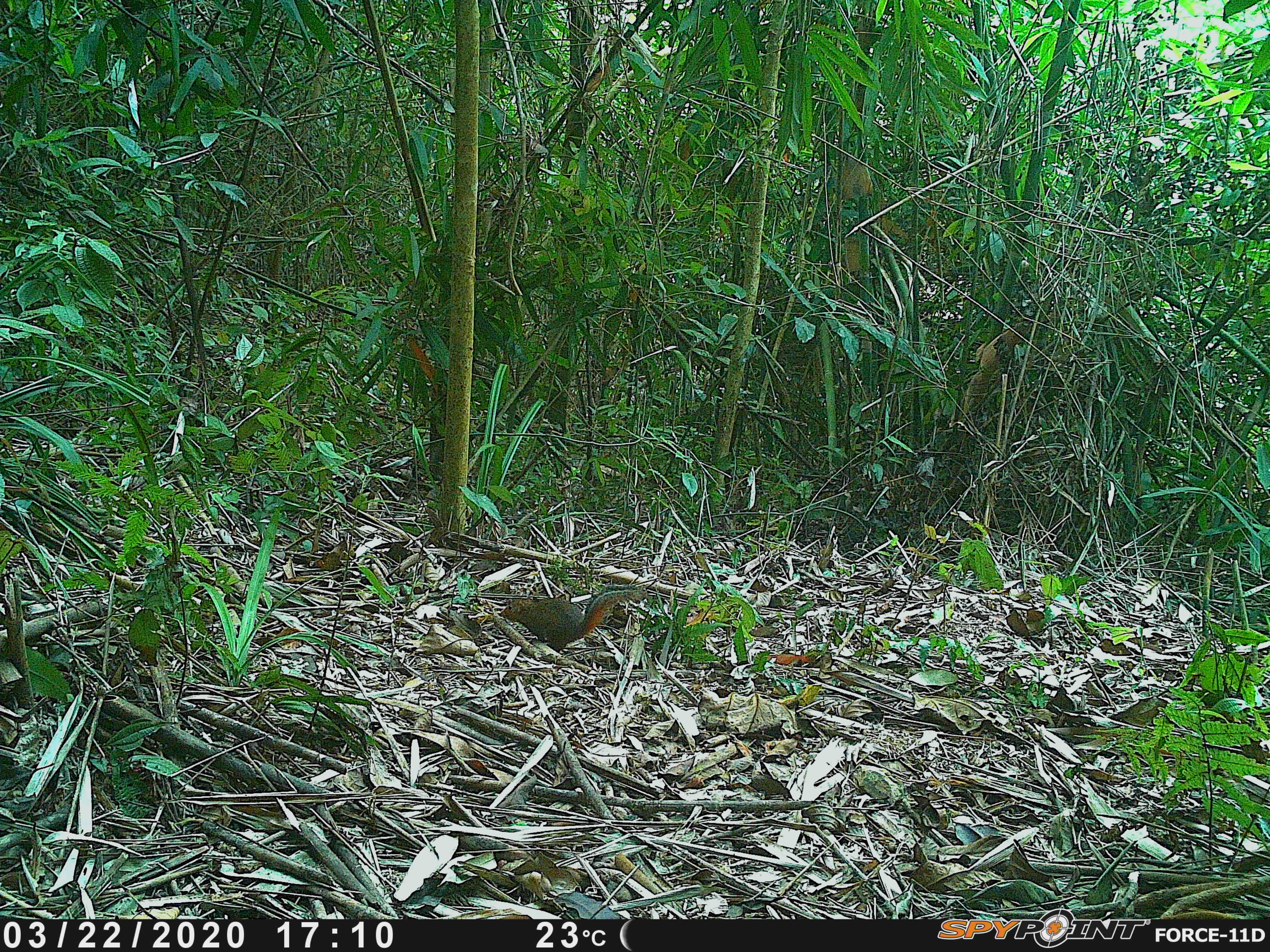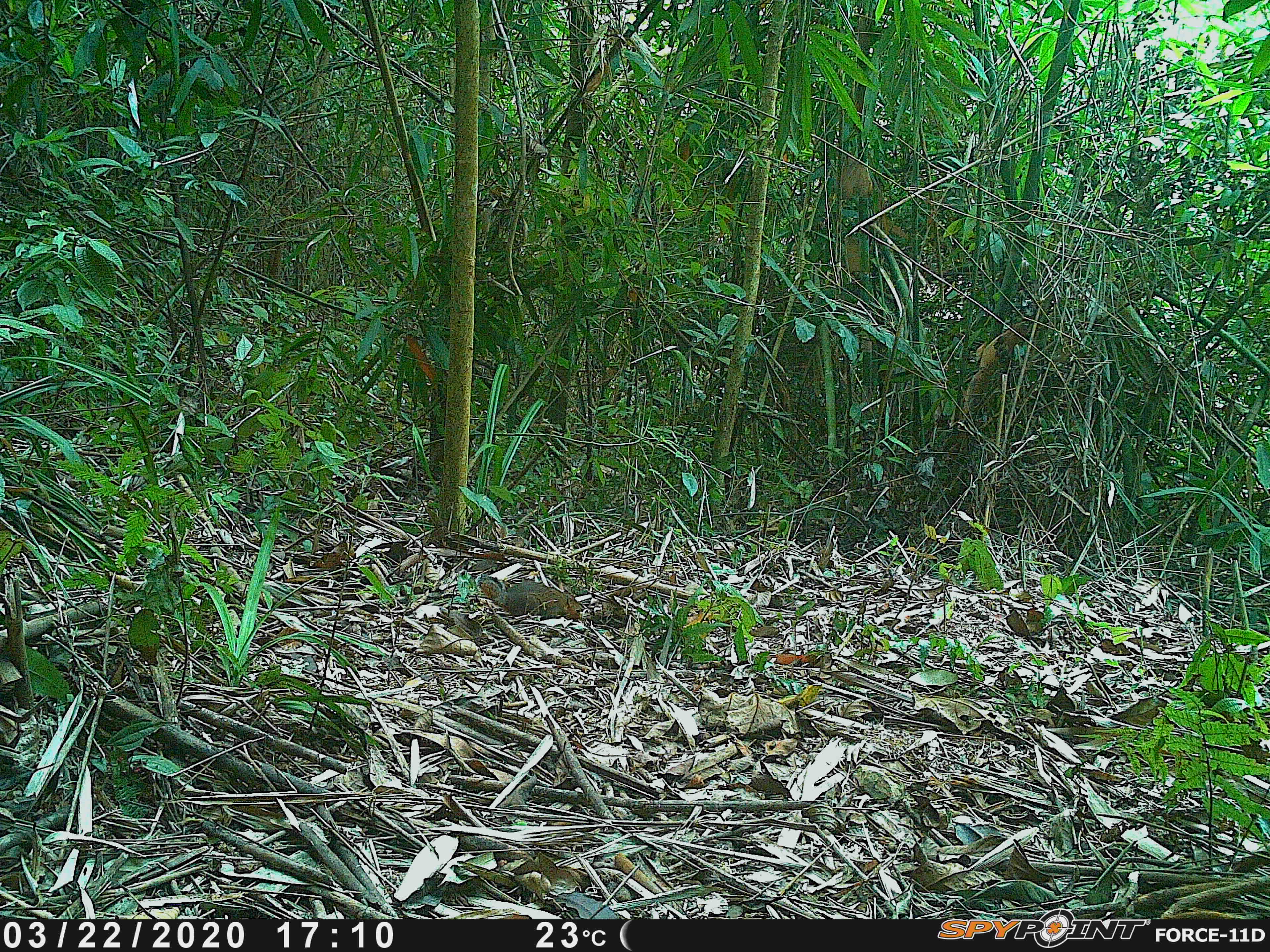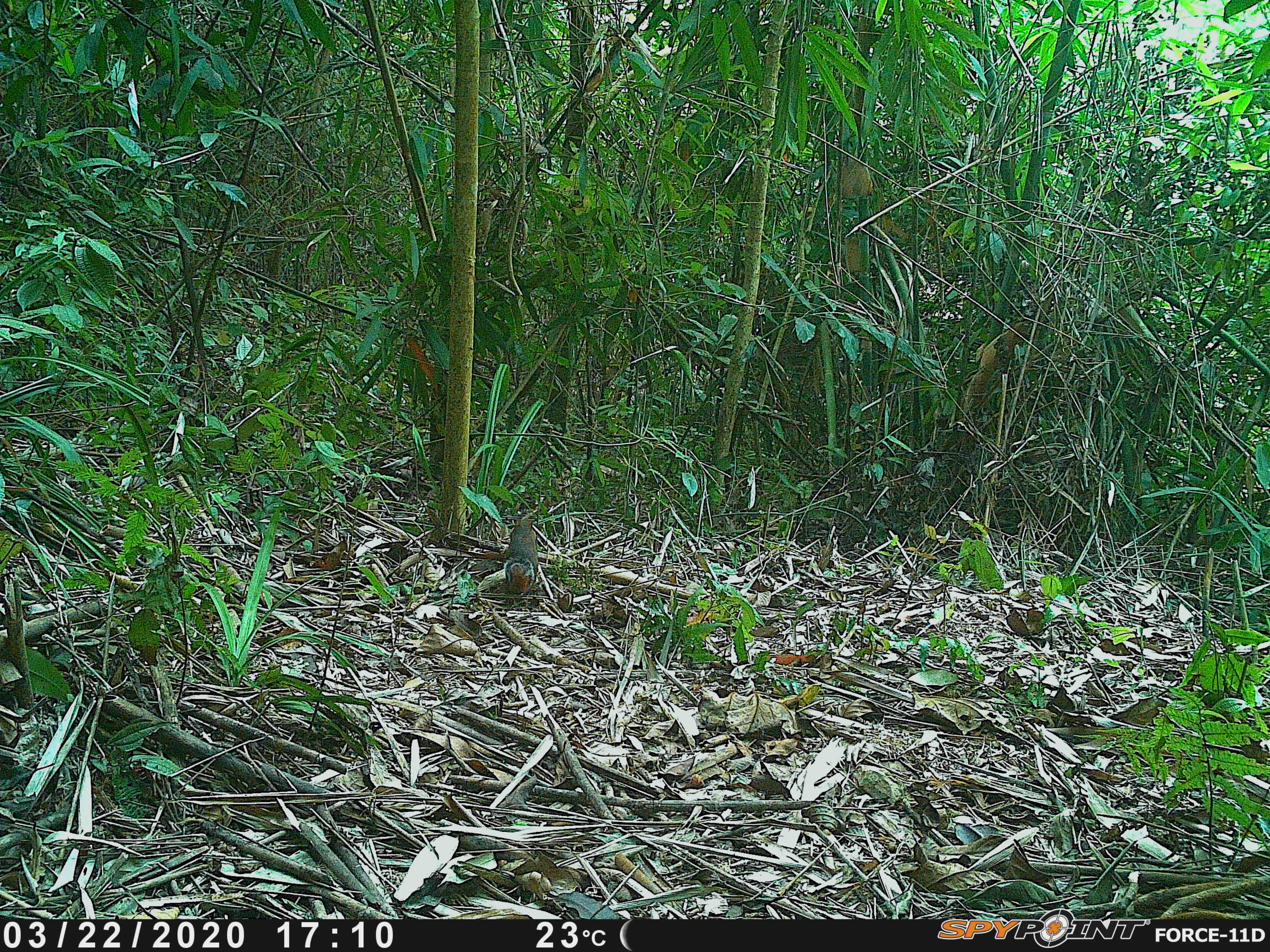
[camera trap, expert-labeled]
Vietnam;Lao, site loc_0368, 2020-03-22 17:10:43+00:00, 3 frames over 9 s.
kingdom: Animalia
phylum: Chordata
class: Mammalia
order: Rodentia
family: Sciuridae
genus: Dremomys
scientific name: Dremomys rufigenis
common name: red-cheeked squirrel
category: red cheeked squirrel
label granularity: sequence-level